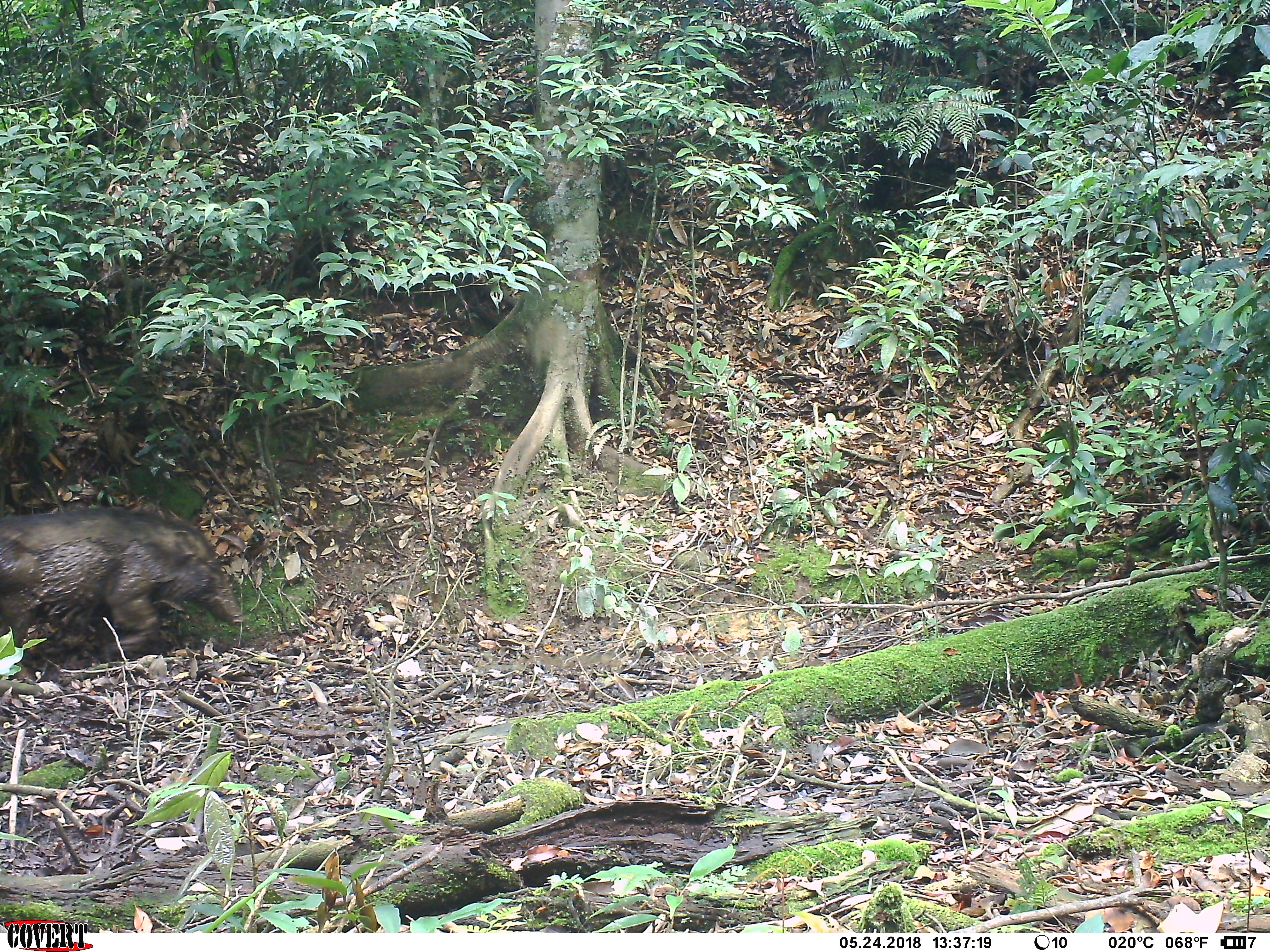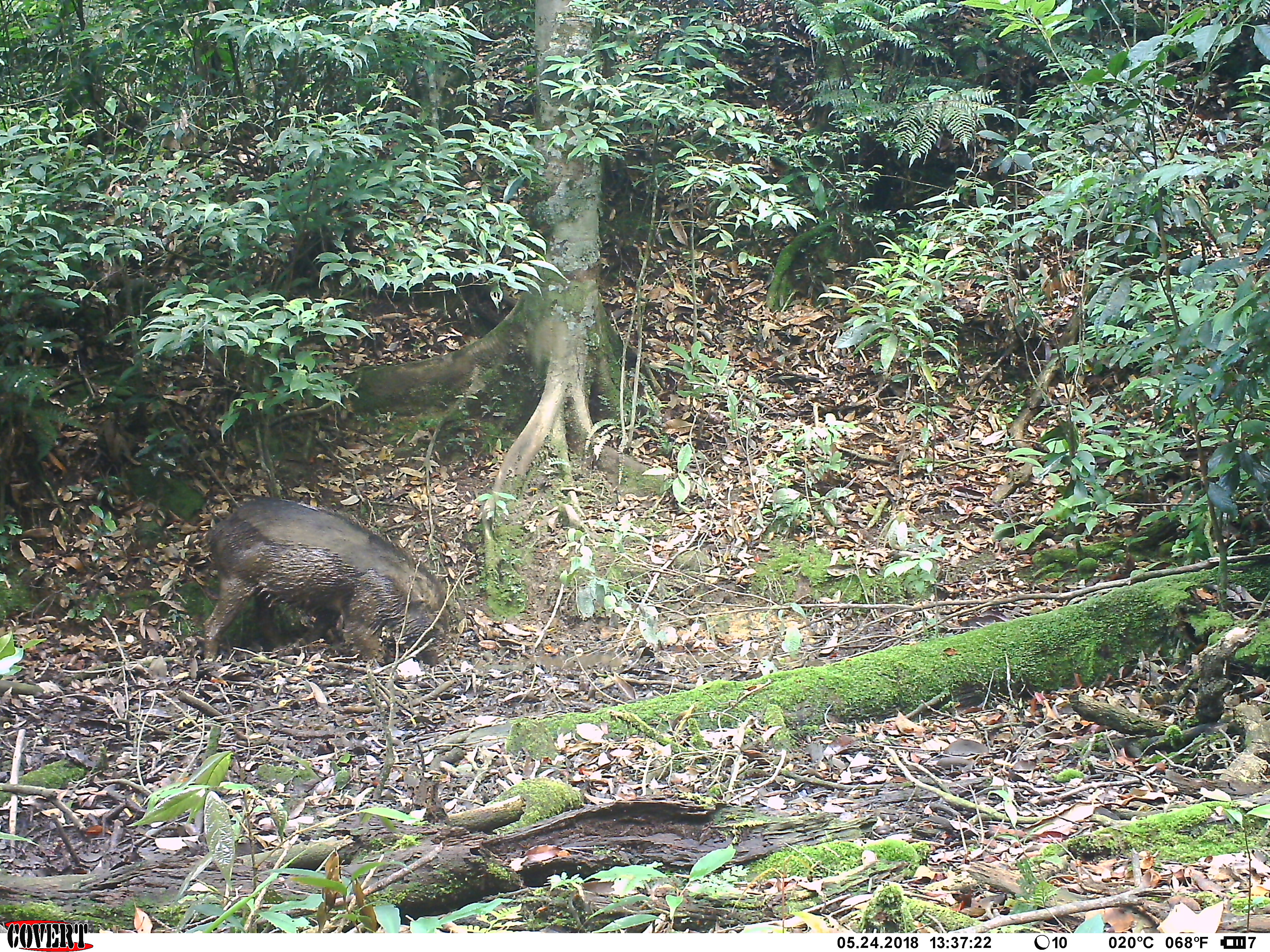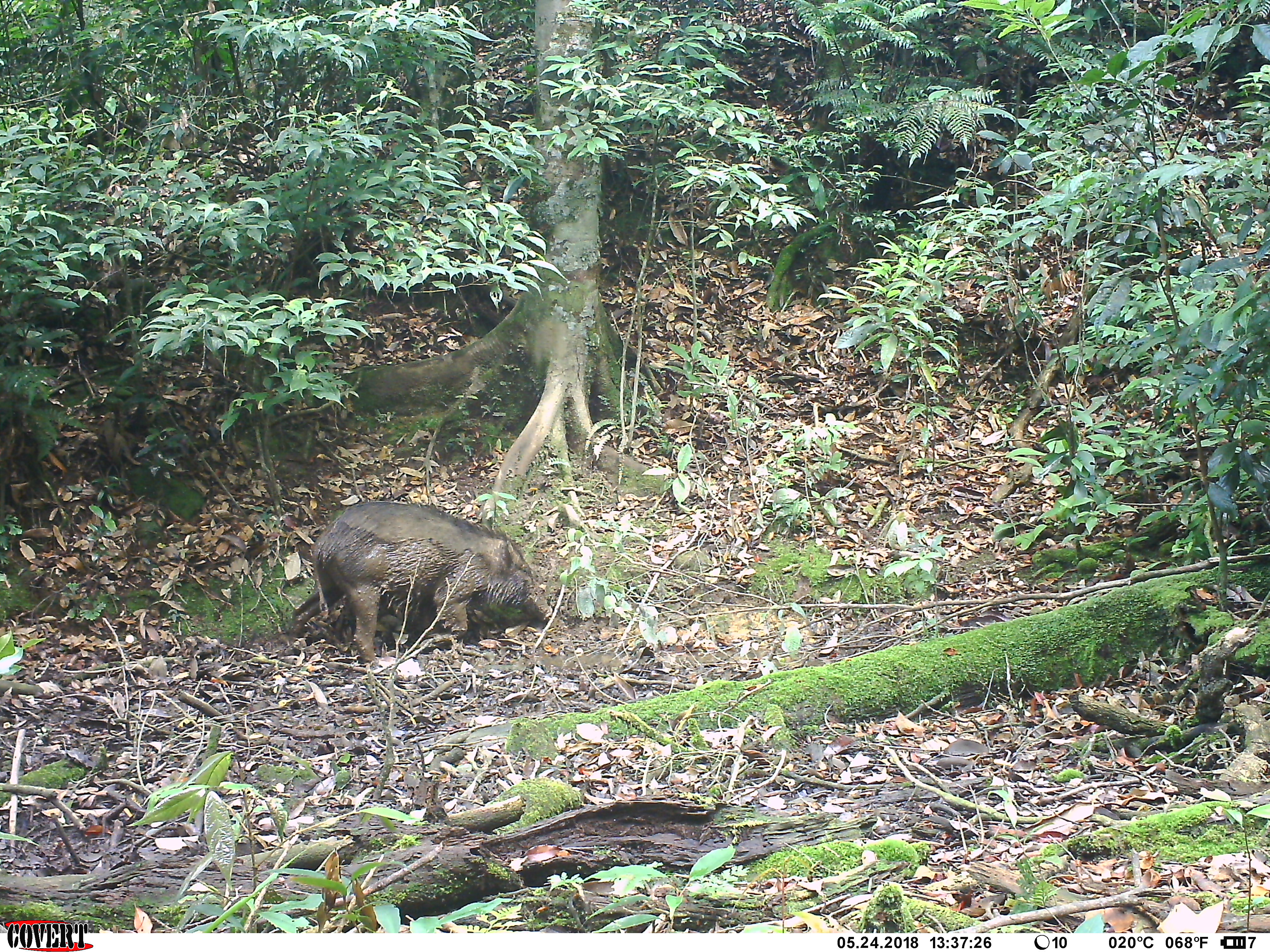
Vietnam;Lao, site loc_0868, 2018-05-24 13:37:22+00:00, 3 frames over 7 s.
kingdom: Animalia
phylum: Chordata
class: Mammalia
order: Artiodactyla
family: Suidae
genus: Sus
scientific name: Sus scrofa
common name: eurasian wild pig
Eurasian wild pig (Sus scrofa). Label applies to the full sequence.